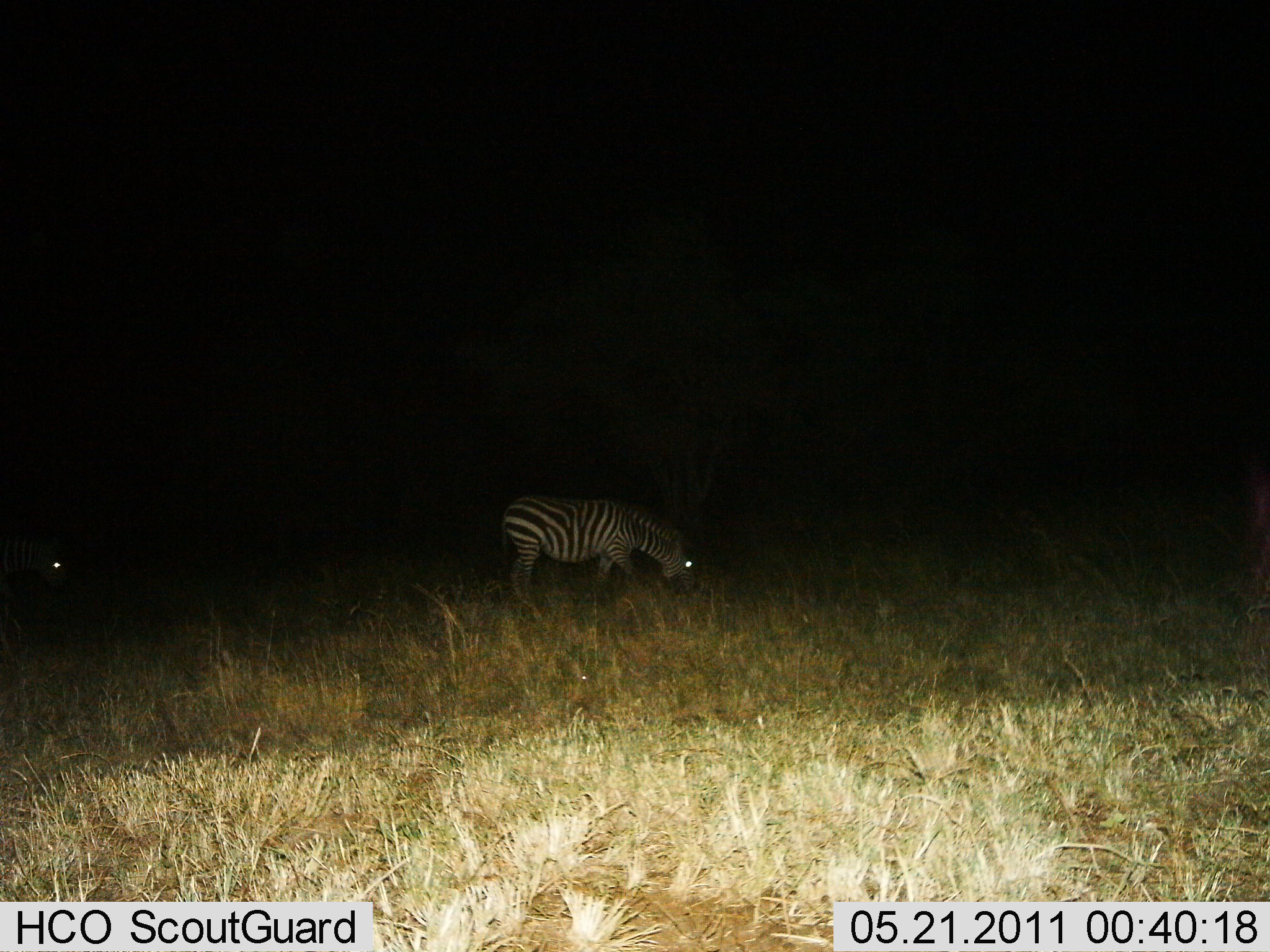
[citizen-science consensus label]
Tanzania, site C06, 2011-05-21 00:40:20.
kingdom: Animalia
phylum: Chordata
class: Mammalia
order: Perissodactyla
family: Equidae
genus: Equus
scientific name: Equus quagga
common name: plains zebra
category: zebra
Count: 2.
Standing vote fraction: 7%.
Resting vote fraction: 0%.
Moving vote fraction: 7%.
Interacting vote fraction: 0%.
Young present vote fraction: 0%.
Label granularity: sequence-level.